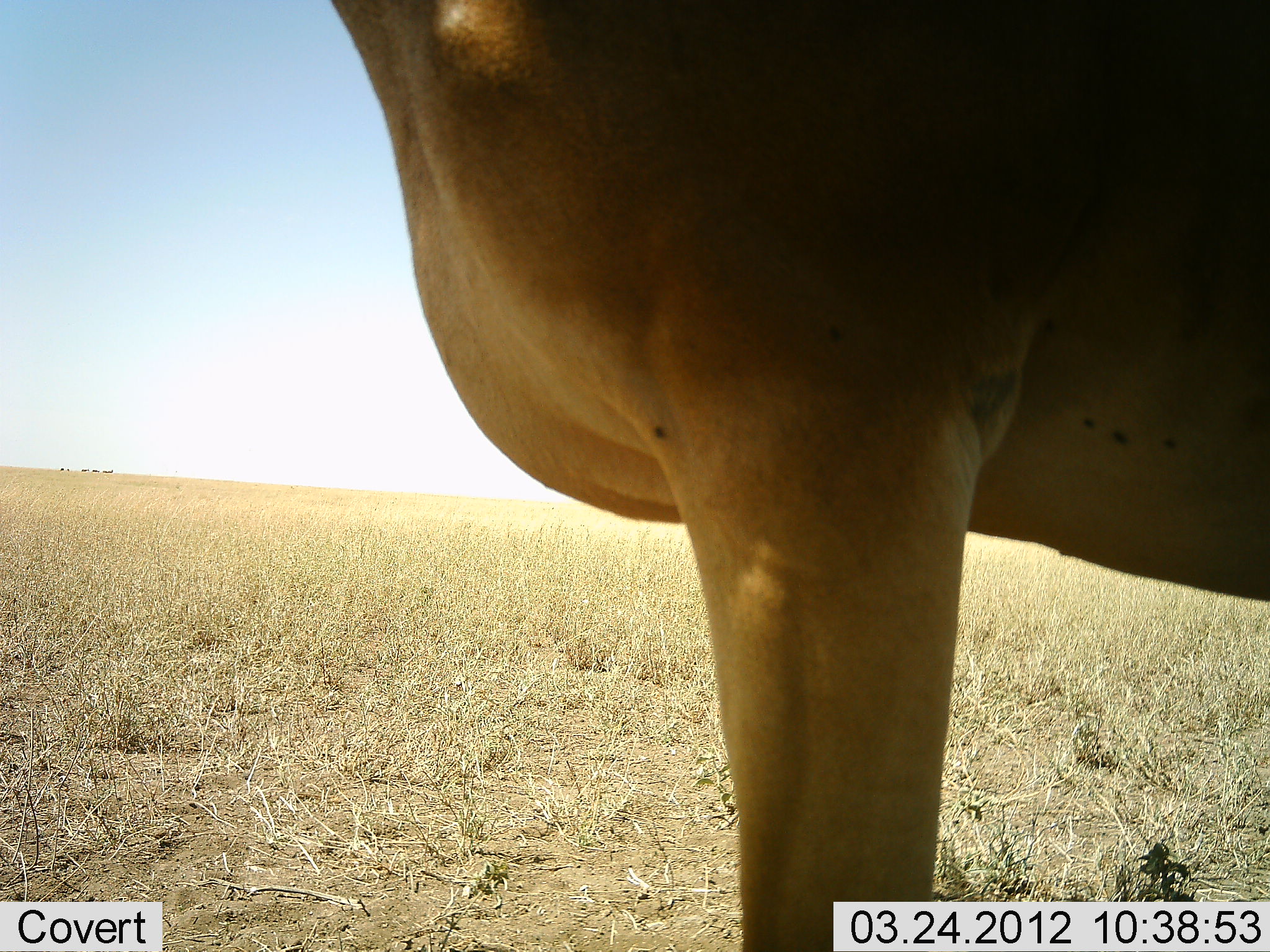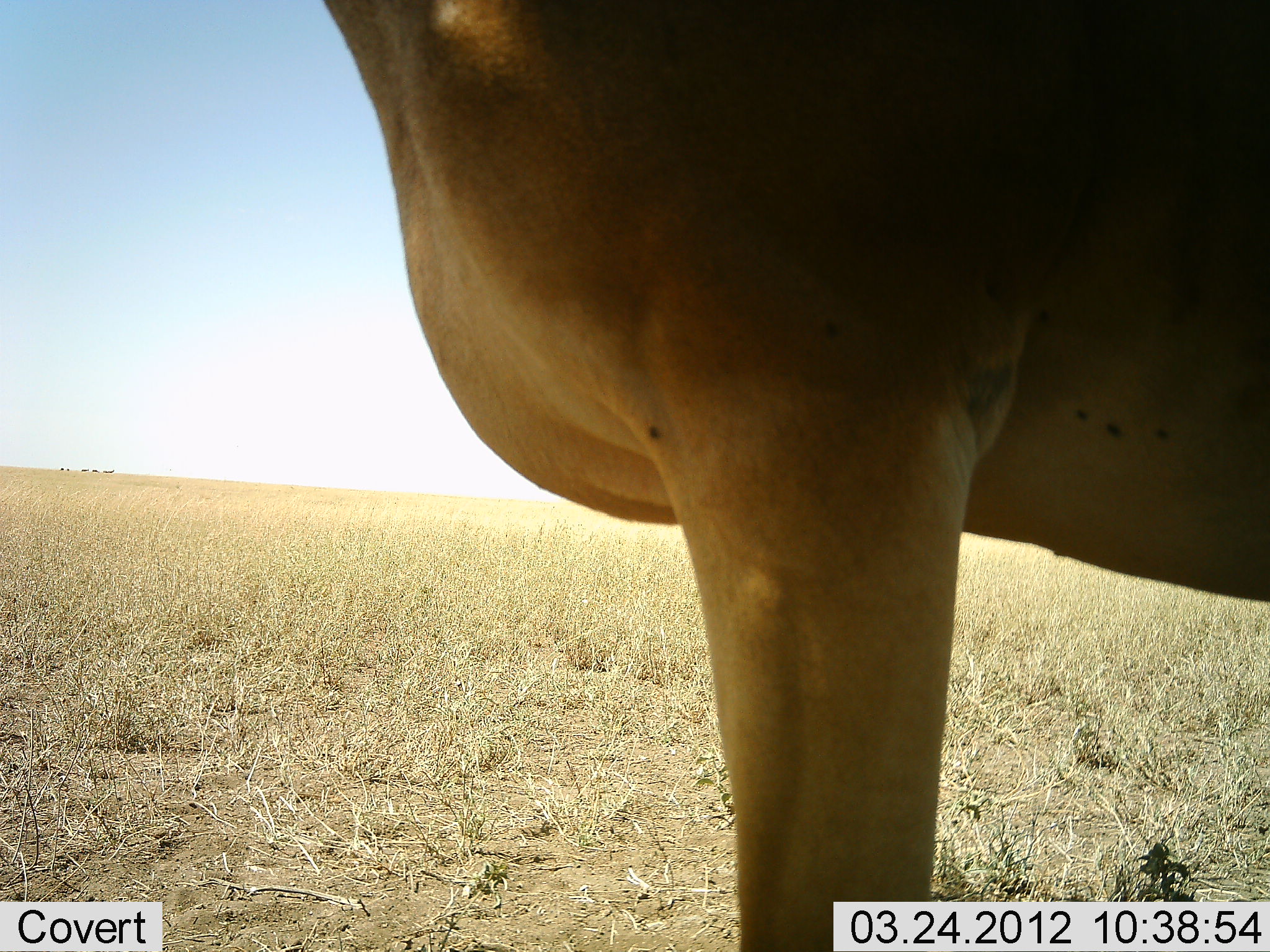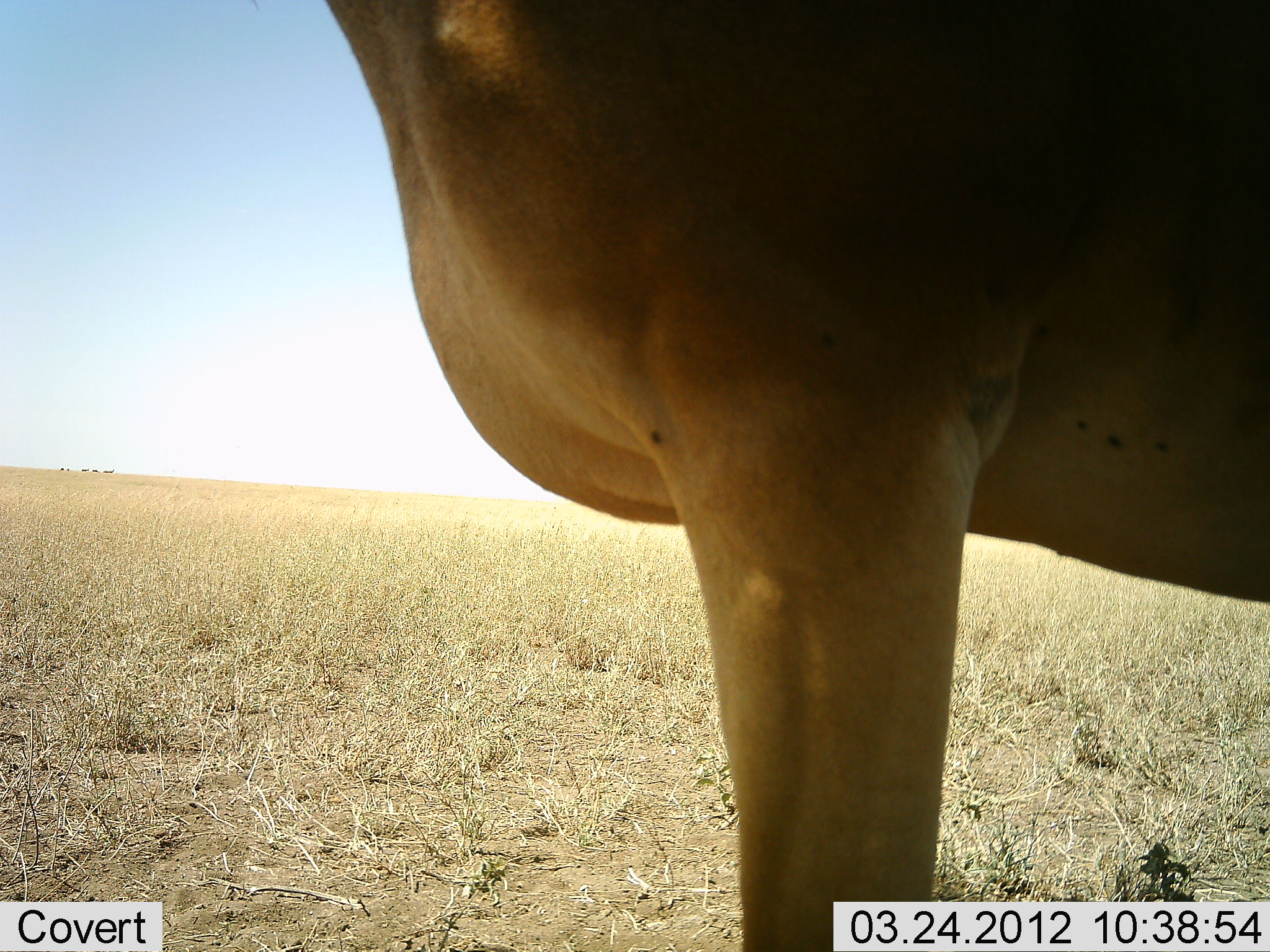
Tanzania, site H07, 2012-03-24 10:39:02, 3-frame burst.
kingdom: Animalia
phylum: Chordata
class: Mammalia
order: Artiodactyla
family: Bovidae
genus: Alcelaphus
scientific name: Alcelaphus buselaphus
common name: hartebeest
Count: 1.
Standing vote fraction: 100%.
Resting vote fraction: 0%.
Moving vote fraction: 0%.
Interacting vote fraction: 0%.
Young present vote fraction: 0%.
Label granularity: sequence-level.